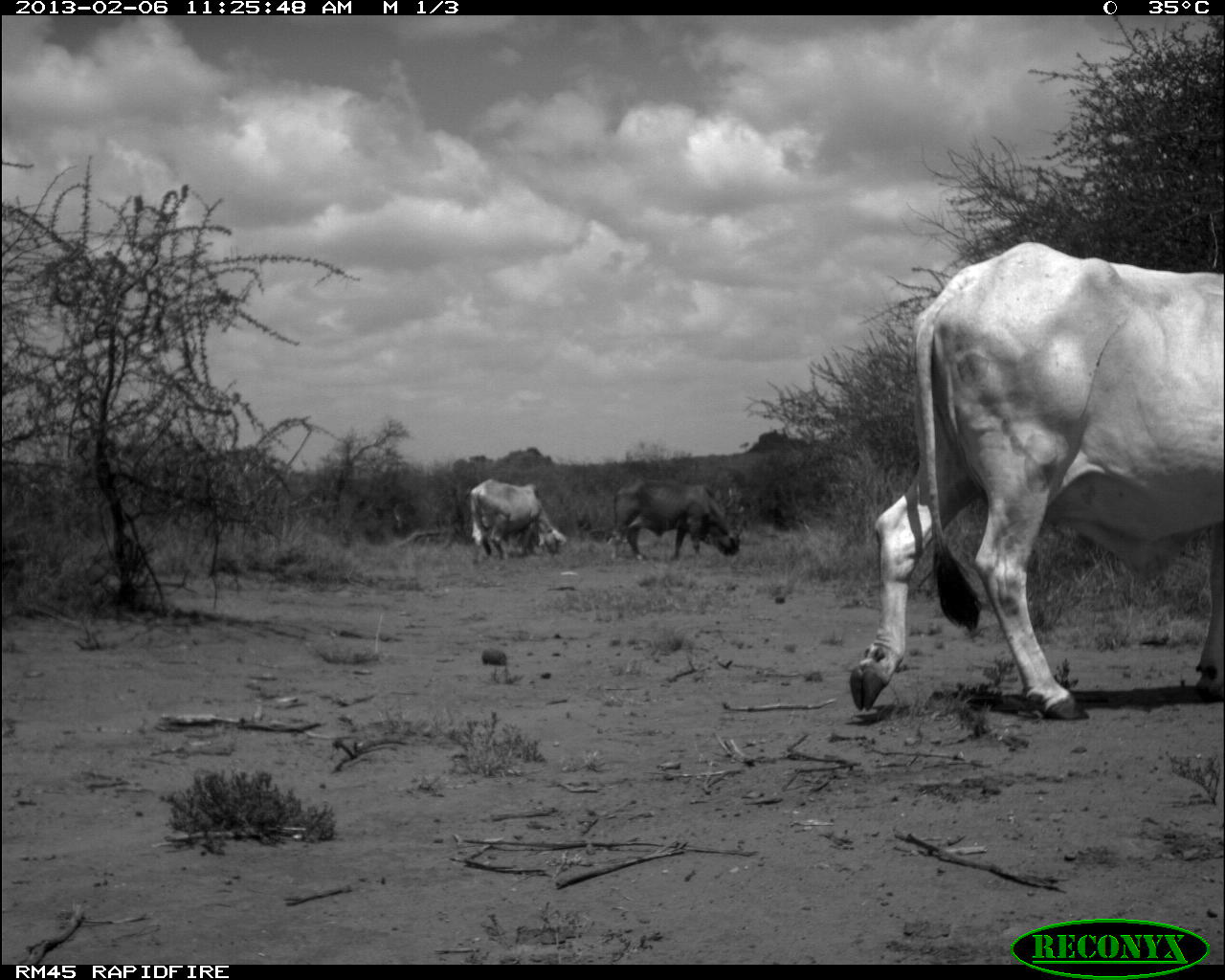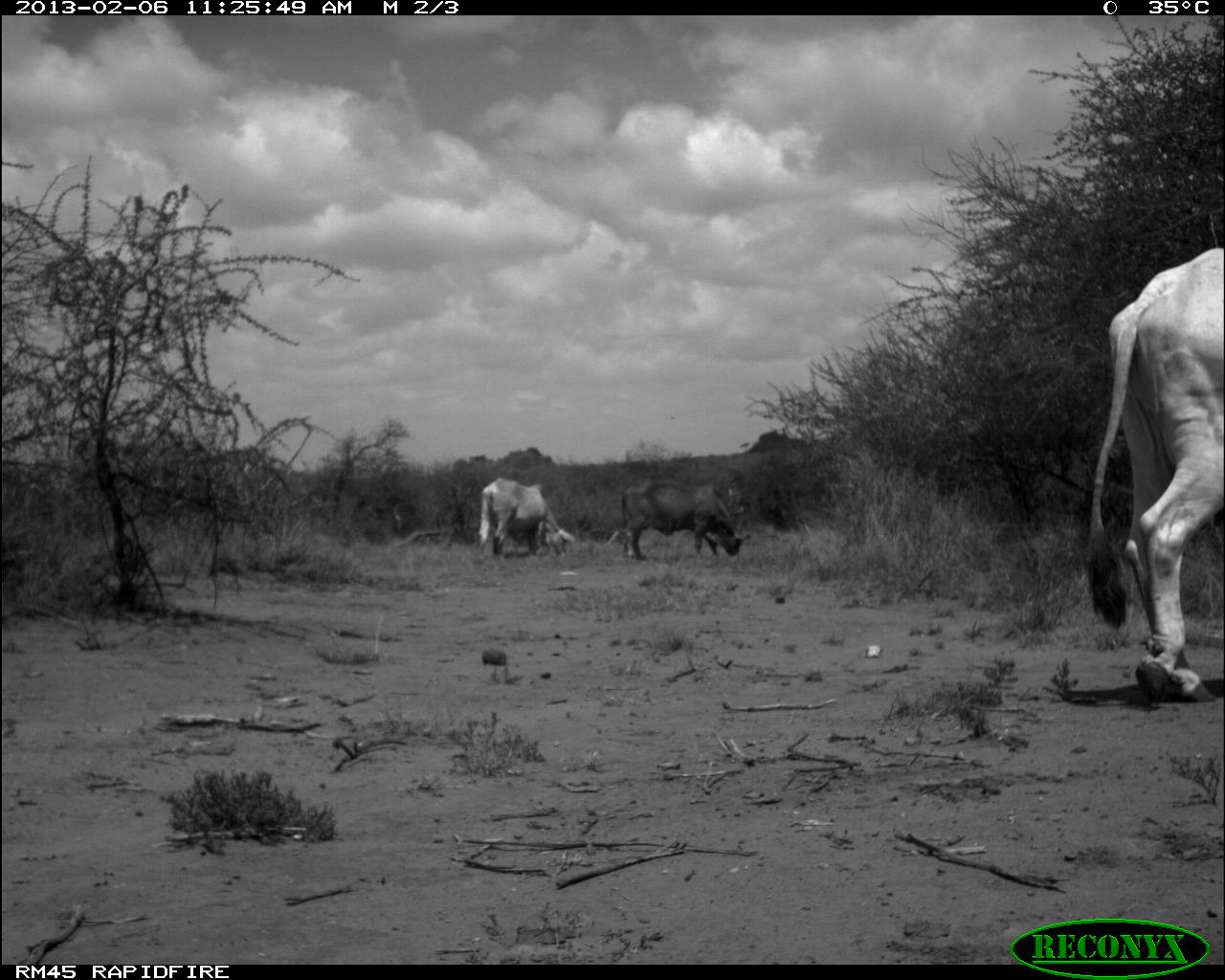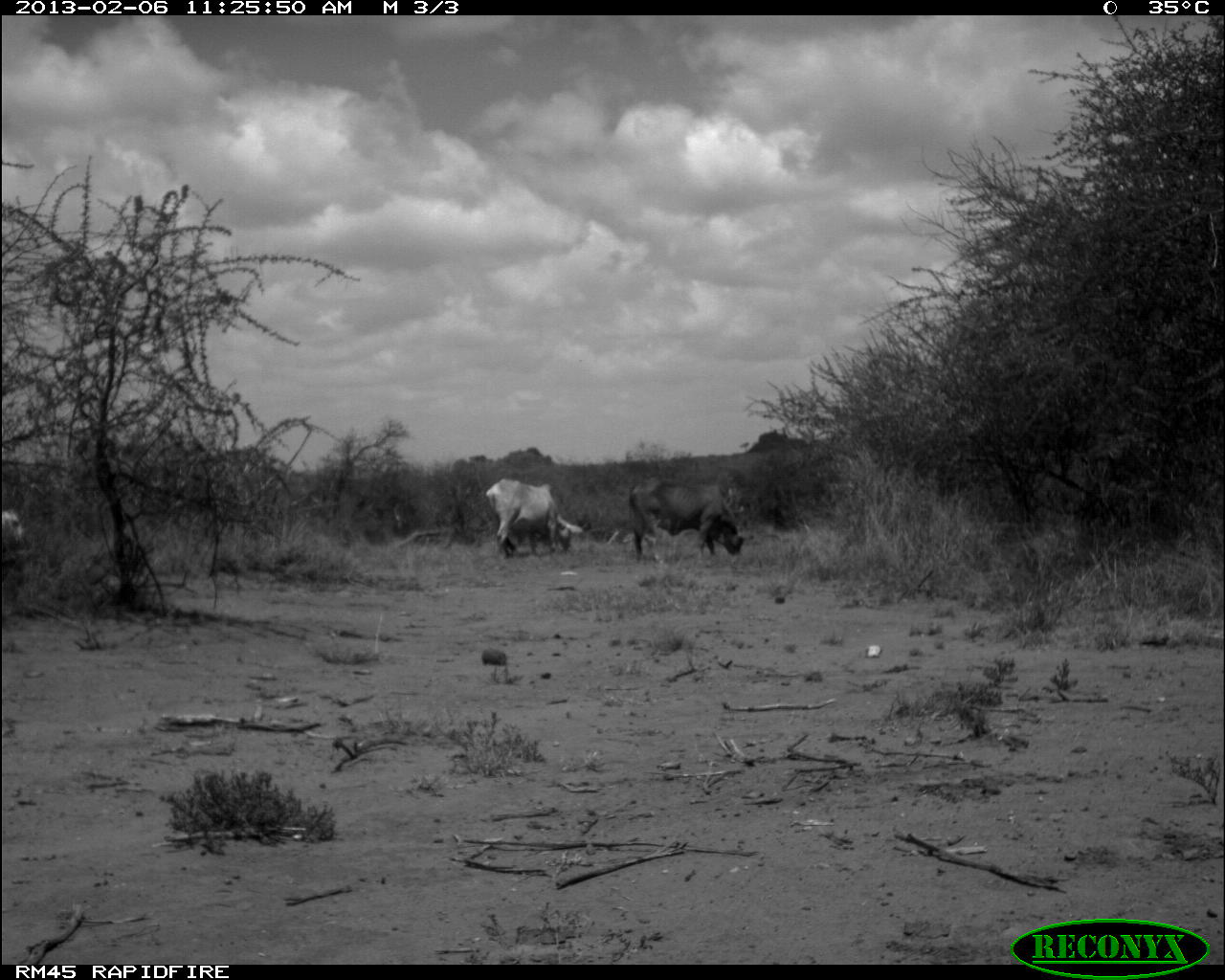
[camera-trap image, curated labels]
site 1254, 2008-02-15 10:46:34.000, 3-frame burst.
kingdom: Animalia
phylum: Chordata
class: Mammalia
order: Artiodactyla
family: Bovidae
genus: Aepyceros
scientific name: Aepyceros melampus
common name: impala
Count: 4.